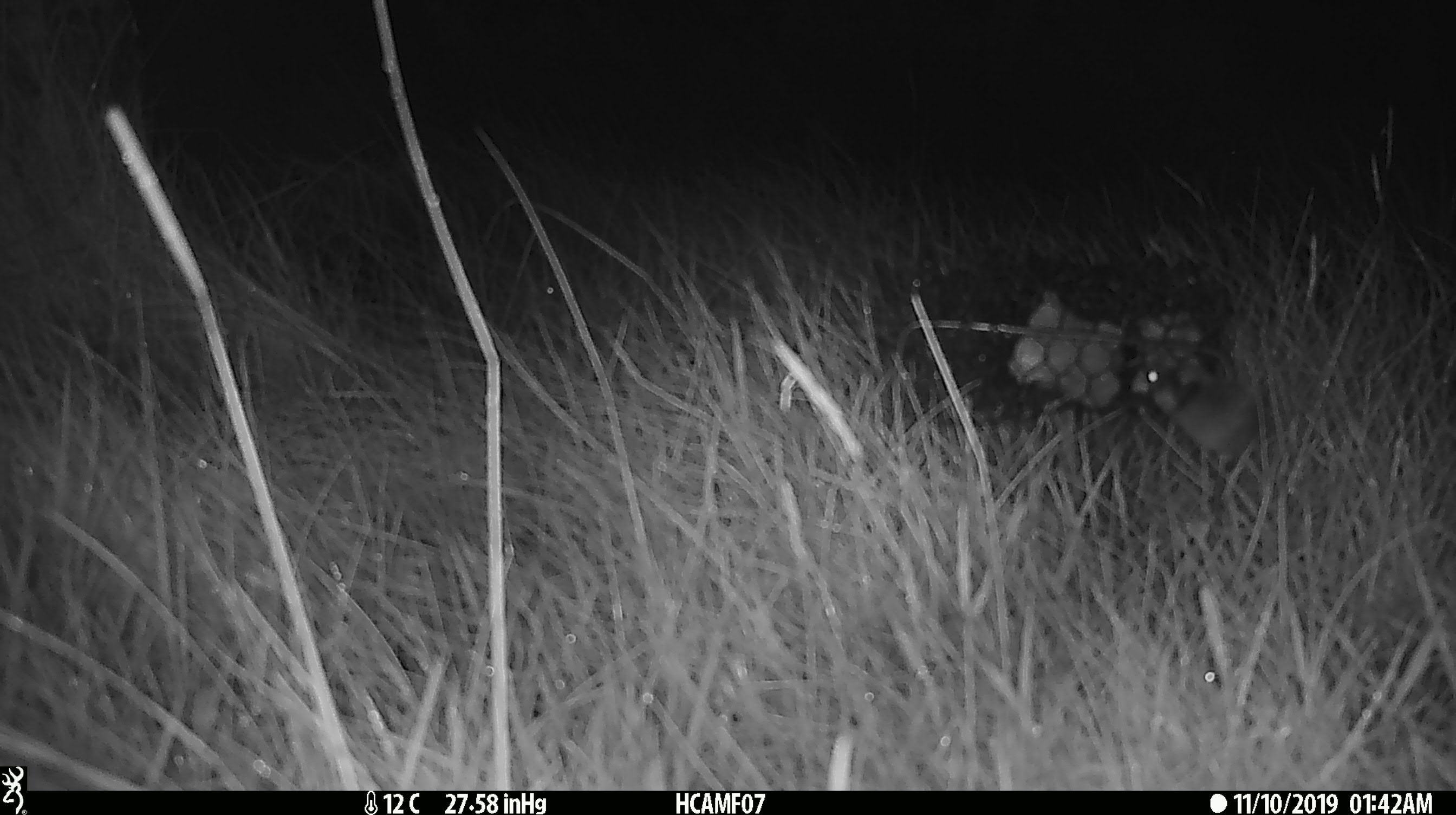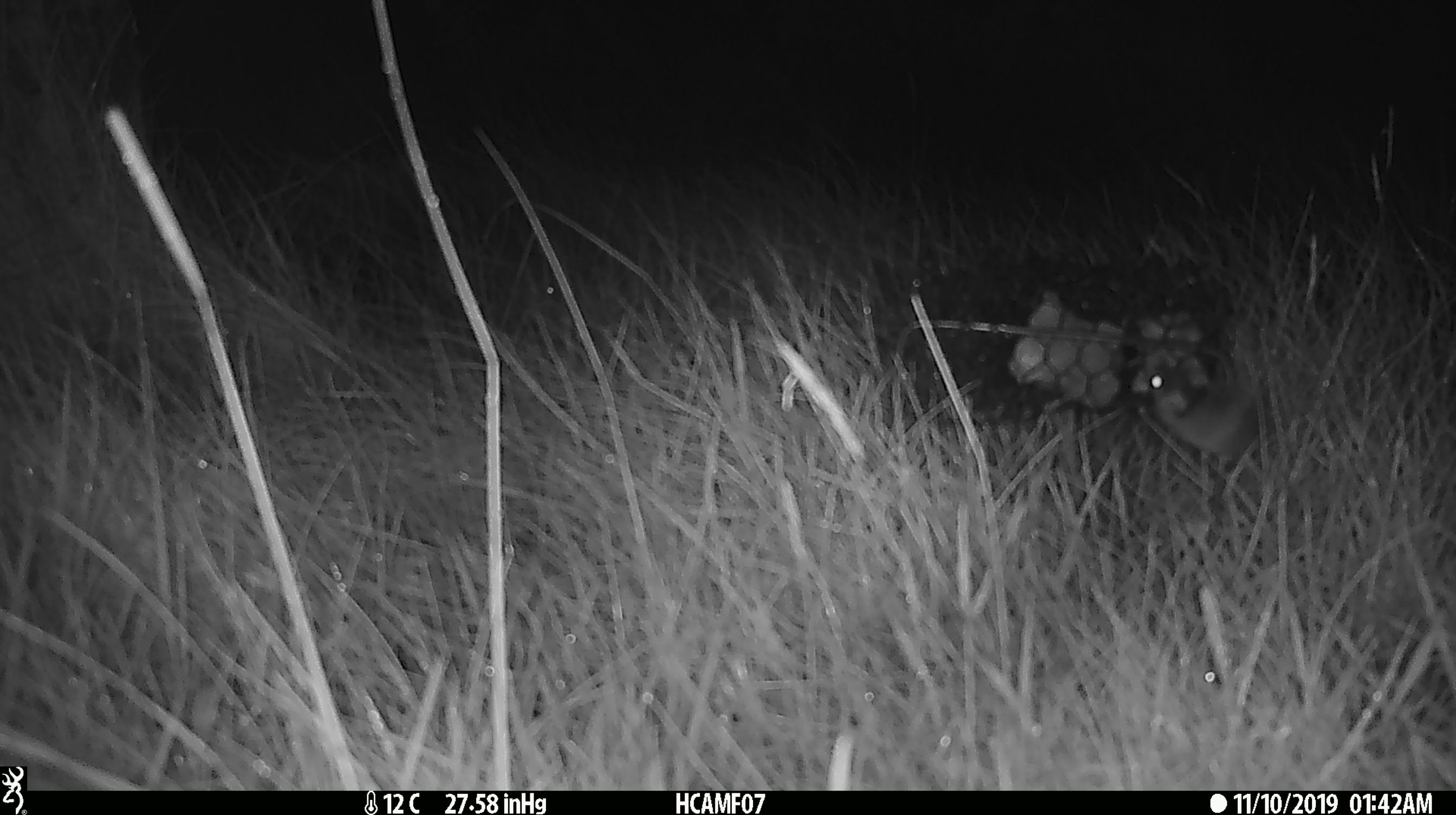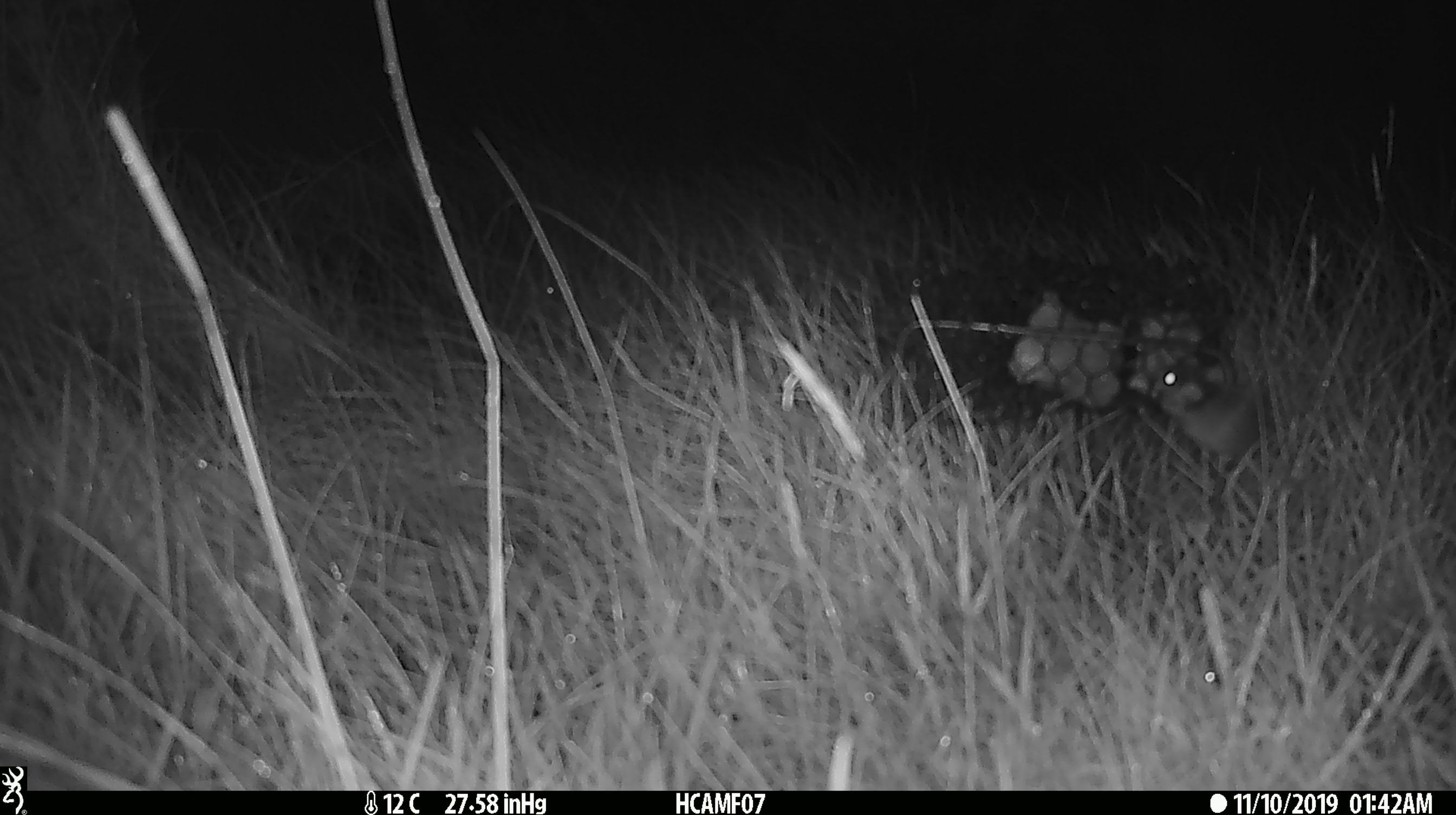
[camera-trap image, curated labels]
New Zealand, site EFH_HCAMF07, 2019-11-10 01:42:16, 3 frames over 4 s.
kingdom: Animalia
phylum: Chordata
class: Mammalia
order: Rodentia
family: Muridae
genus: Mus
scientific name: Mus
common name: mouse